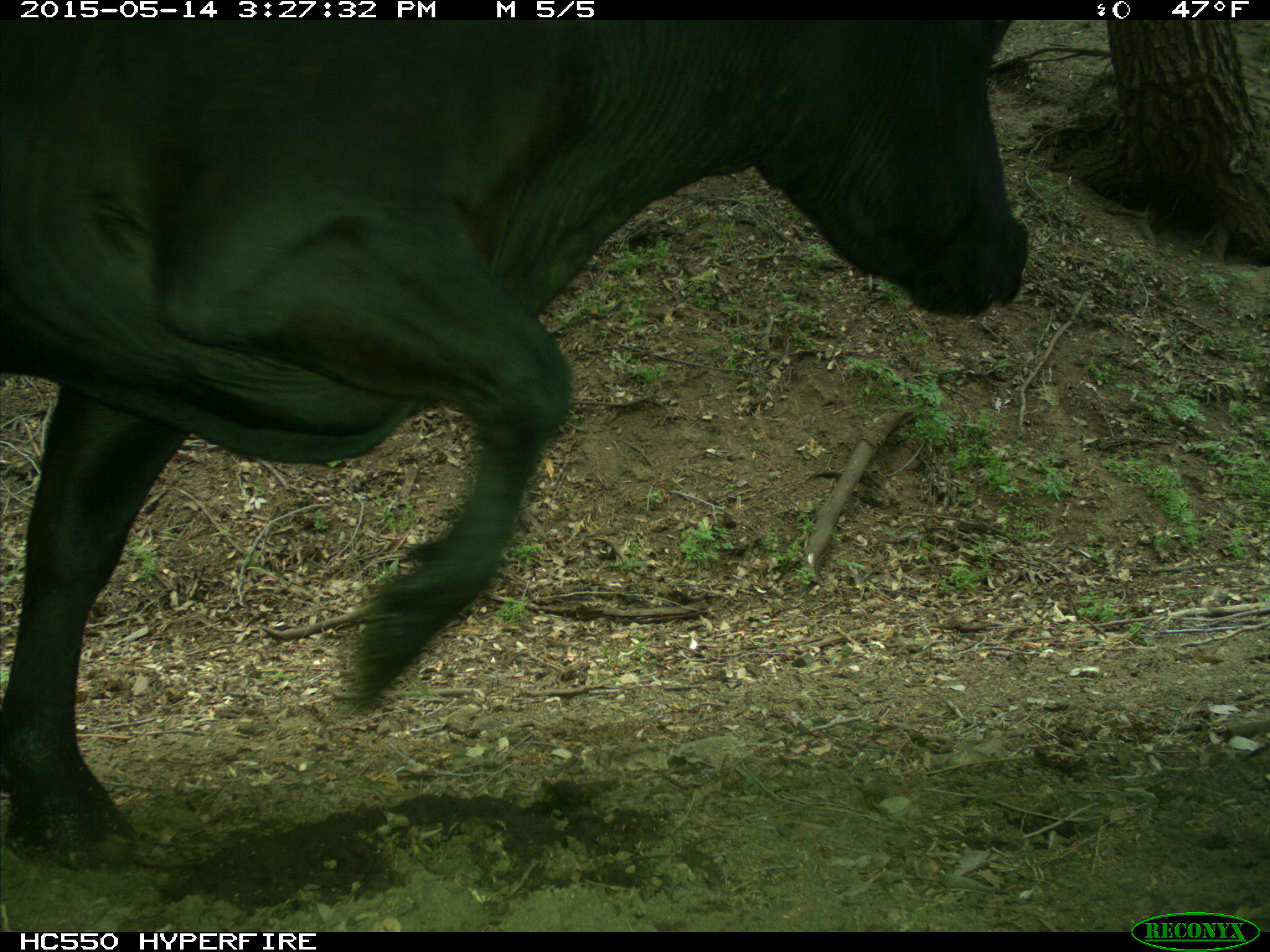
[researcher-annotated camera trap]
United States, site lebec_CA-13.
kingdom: Animalia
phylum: Chordata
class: Mammalia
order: Artiodactyla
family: Bovidae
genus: Bos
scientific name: Bos taurus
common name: domestic cow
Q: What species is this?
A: Bos taurus (domestic cow).